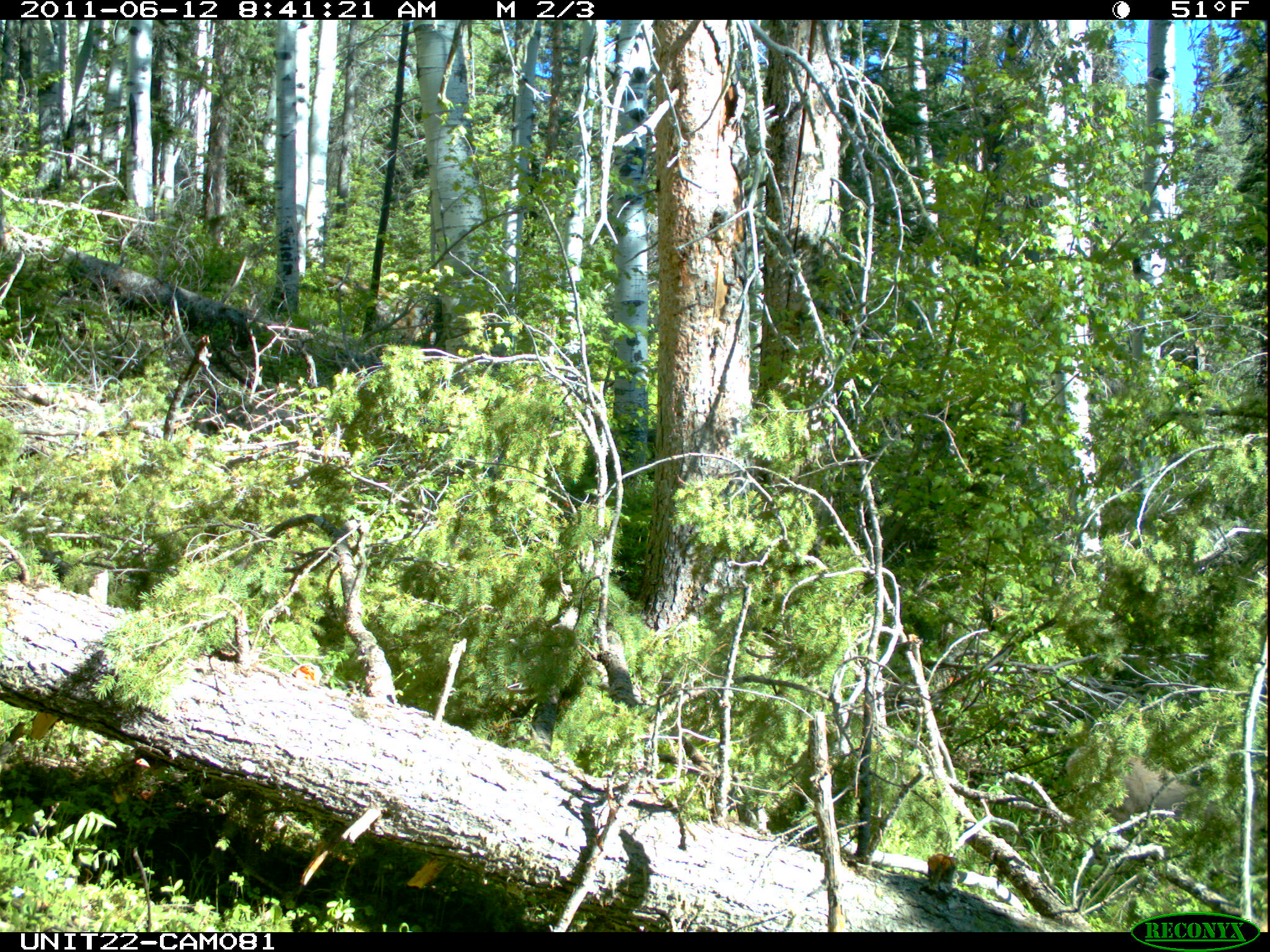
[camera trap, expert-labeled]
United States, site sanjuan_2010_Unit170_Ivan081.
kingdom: Animalia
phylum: Chordata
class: Mammalia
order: Artiodactyla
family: Cervidae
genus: Odocoileus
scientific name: Odocoileus hemionus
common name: mule deer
Odocoileus hemionus (mule deer).